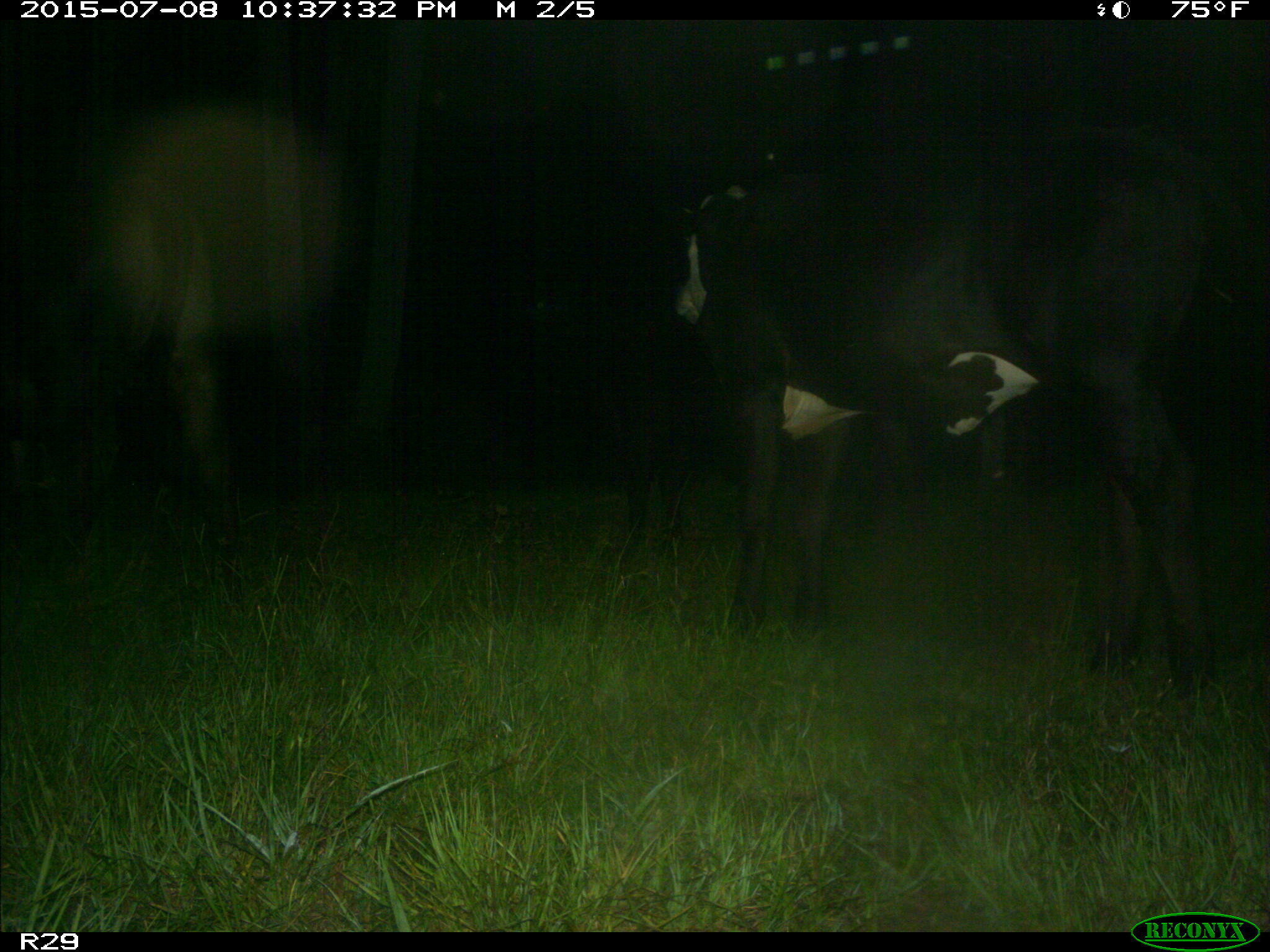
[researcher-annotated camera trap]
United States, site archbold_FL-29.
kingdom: Animalia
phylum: Chordata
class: Mammalia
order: Artiodactyla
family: Bovidae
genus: Bos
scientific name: Bos taurus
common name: domestic cow